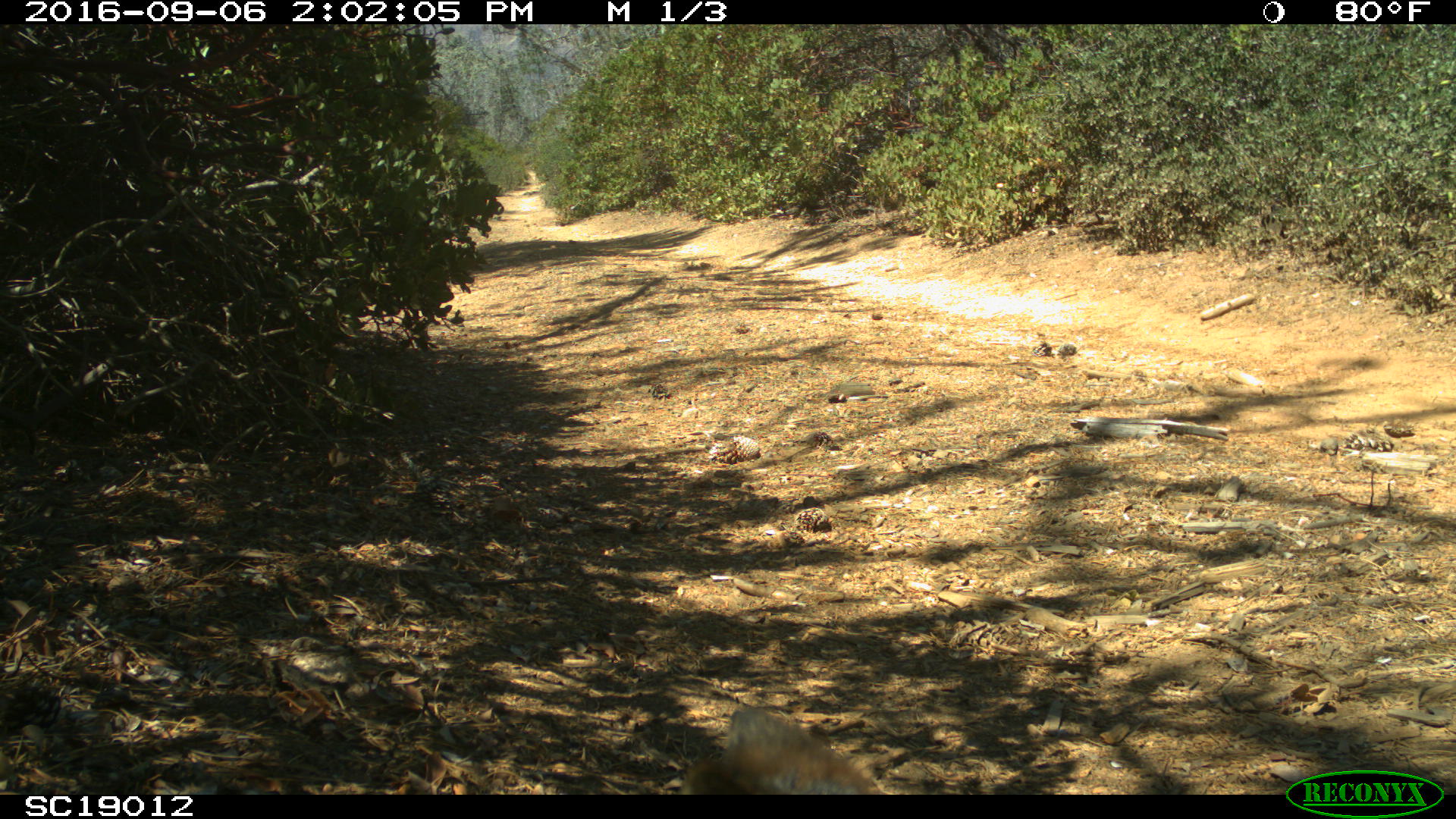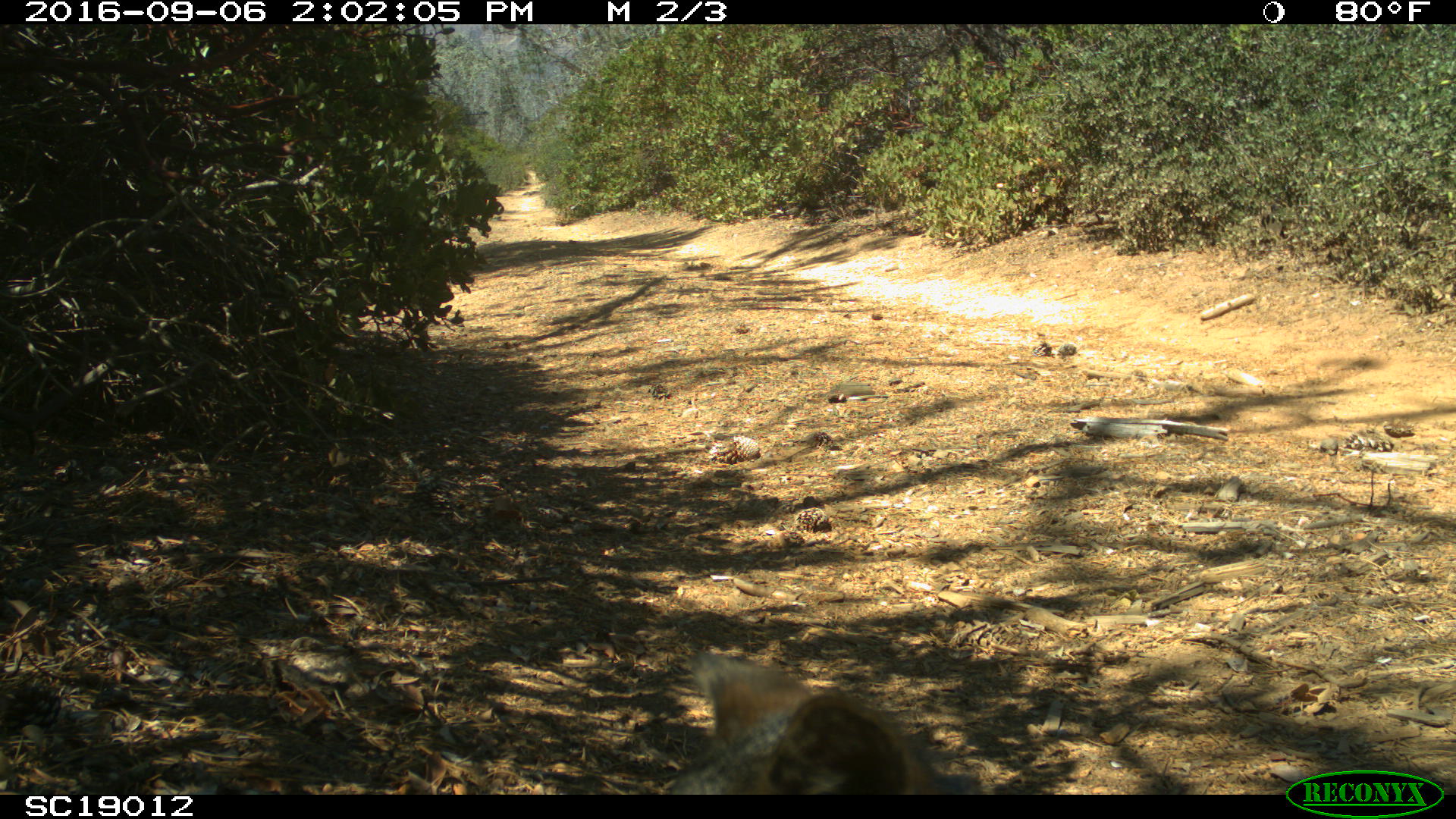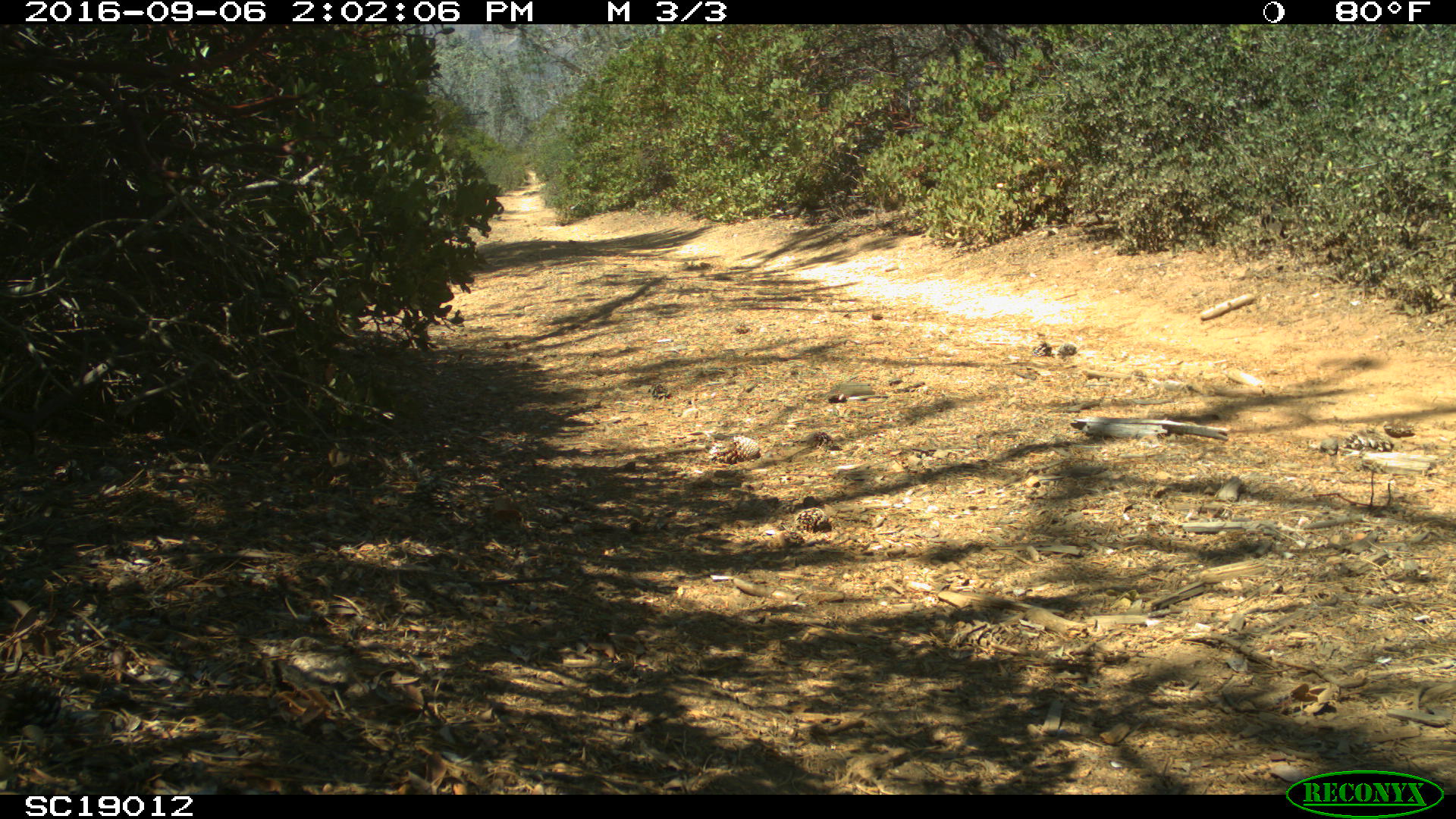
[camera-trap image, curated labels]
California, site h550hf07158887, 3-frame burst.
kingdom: Animalia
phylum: Chordata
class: Mammalia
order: Carnivora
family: Canidae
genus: Urocyon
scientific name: Urocyon littoralis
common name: island fox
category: fox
Fox (island fox) (Urocyon littoralis).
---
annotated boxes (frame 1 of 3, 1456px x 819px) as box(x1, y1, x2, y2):
fox: box(676, 704, 883, 794)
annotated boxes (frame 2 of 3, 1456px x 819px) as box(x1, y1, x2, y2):
fox: box(670, 654, 986, 794)